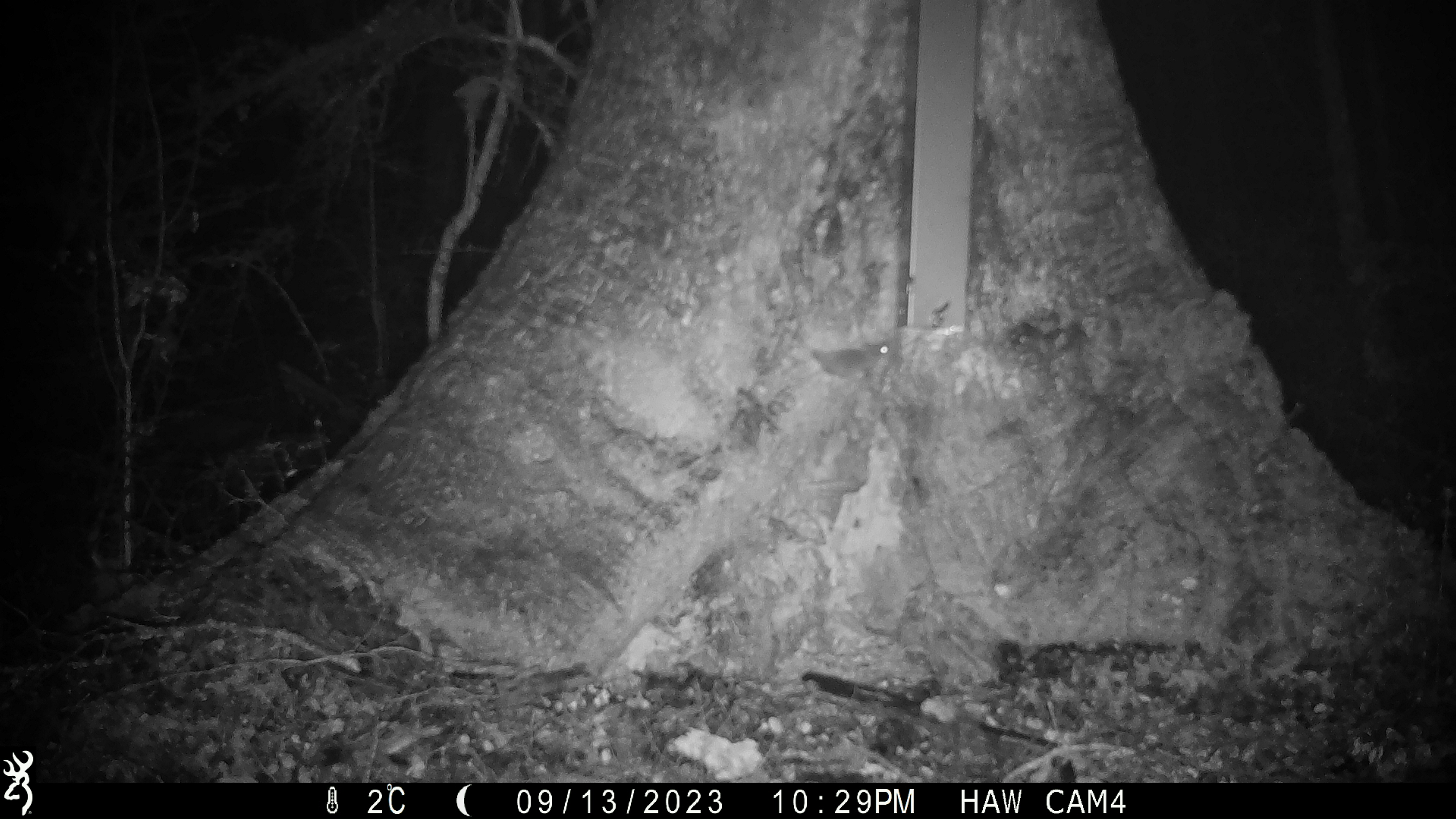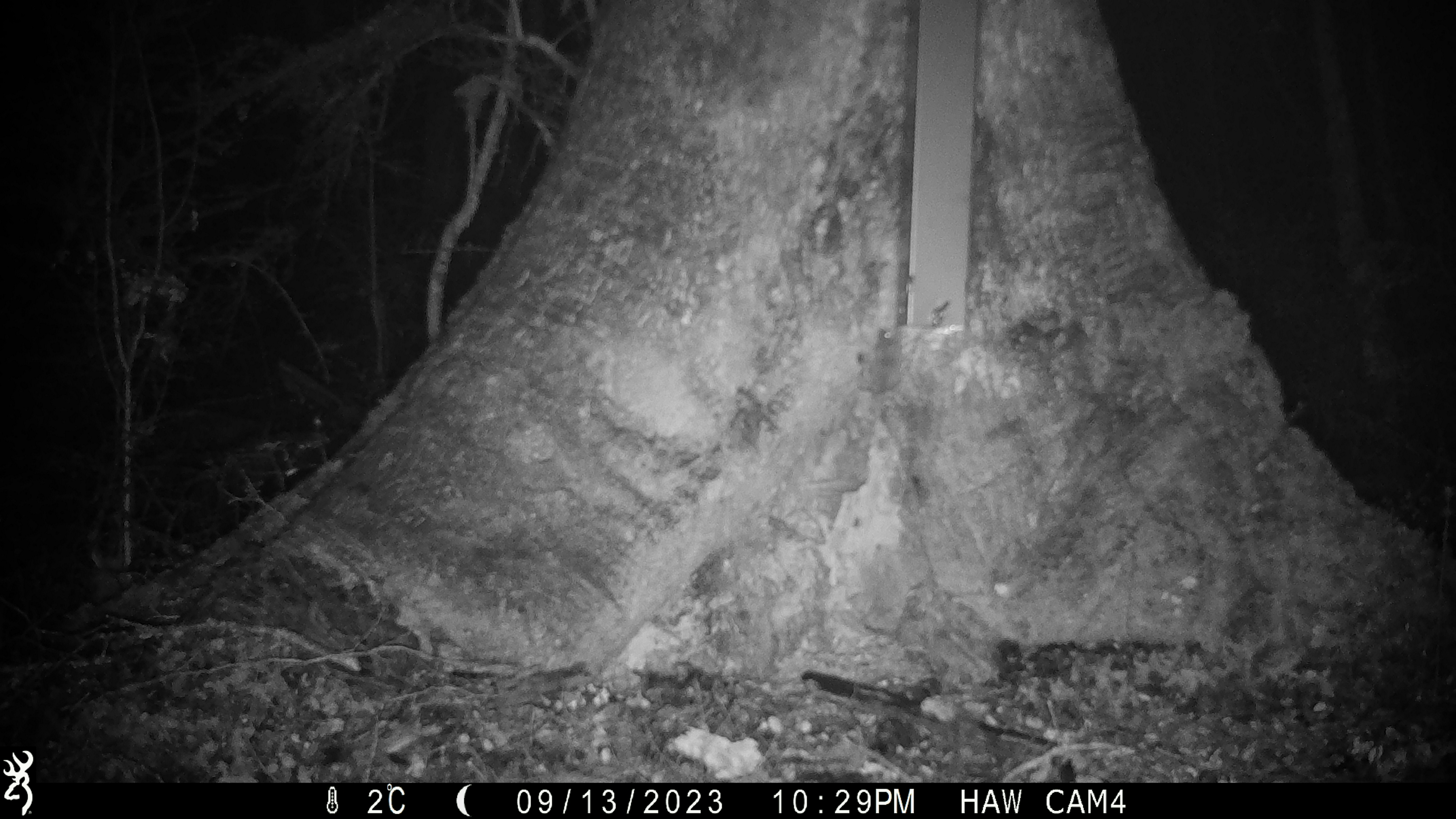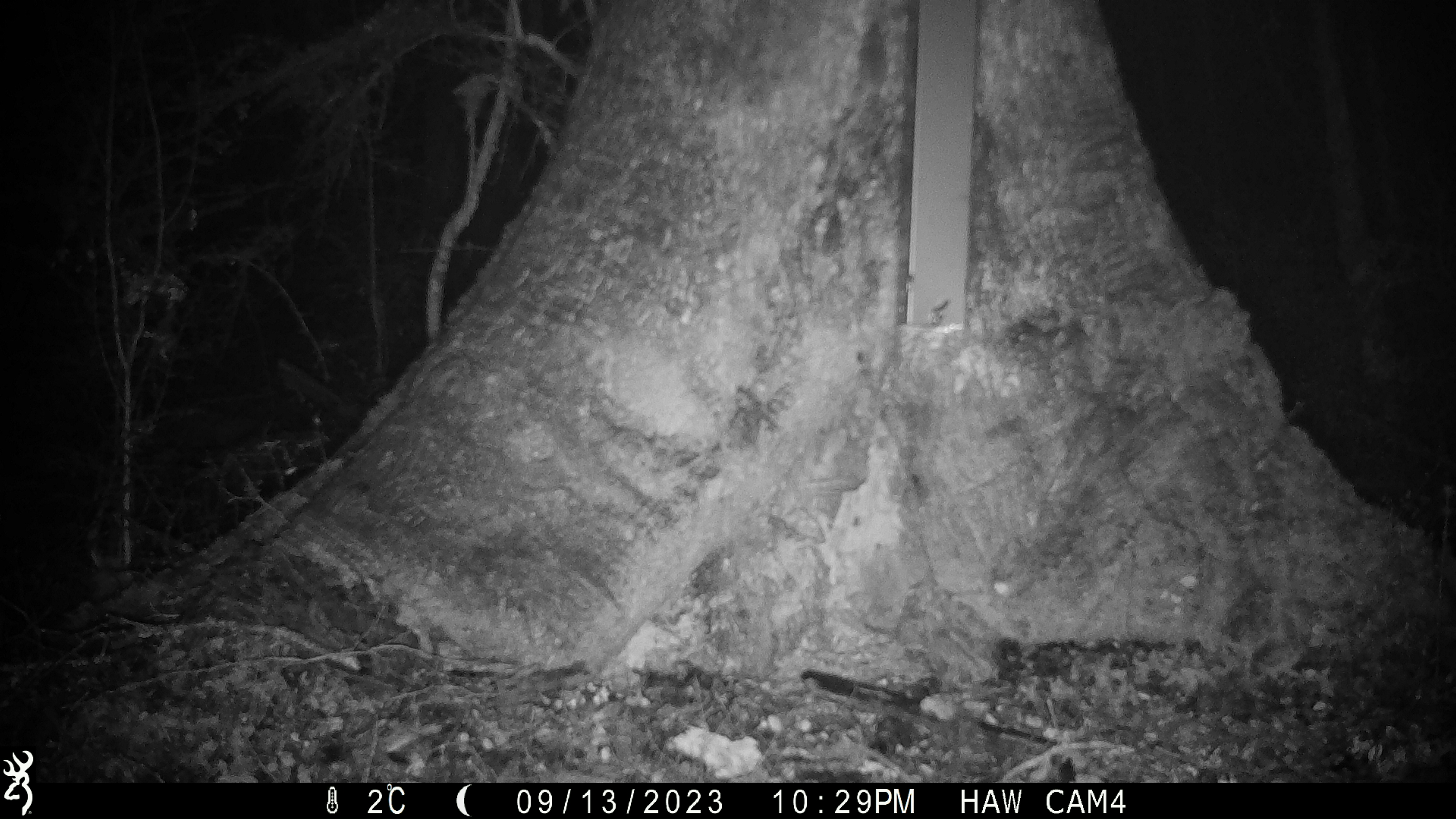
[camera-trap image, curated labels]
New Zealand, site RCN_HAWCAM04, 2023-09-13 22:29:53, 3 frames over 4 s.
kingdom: Animalia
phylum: Chordata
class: Mammalia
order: Rodentia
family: Muridae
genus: Mus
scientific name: Mus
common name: mouse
Mouse (Mus).